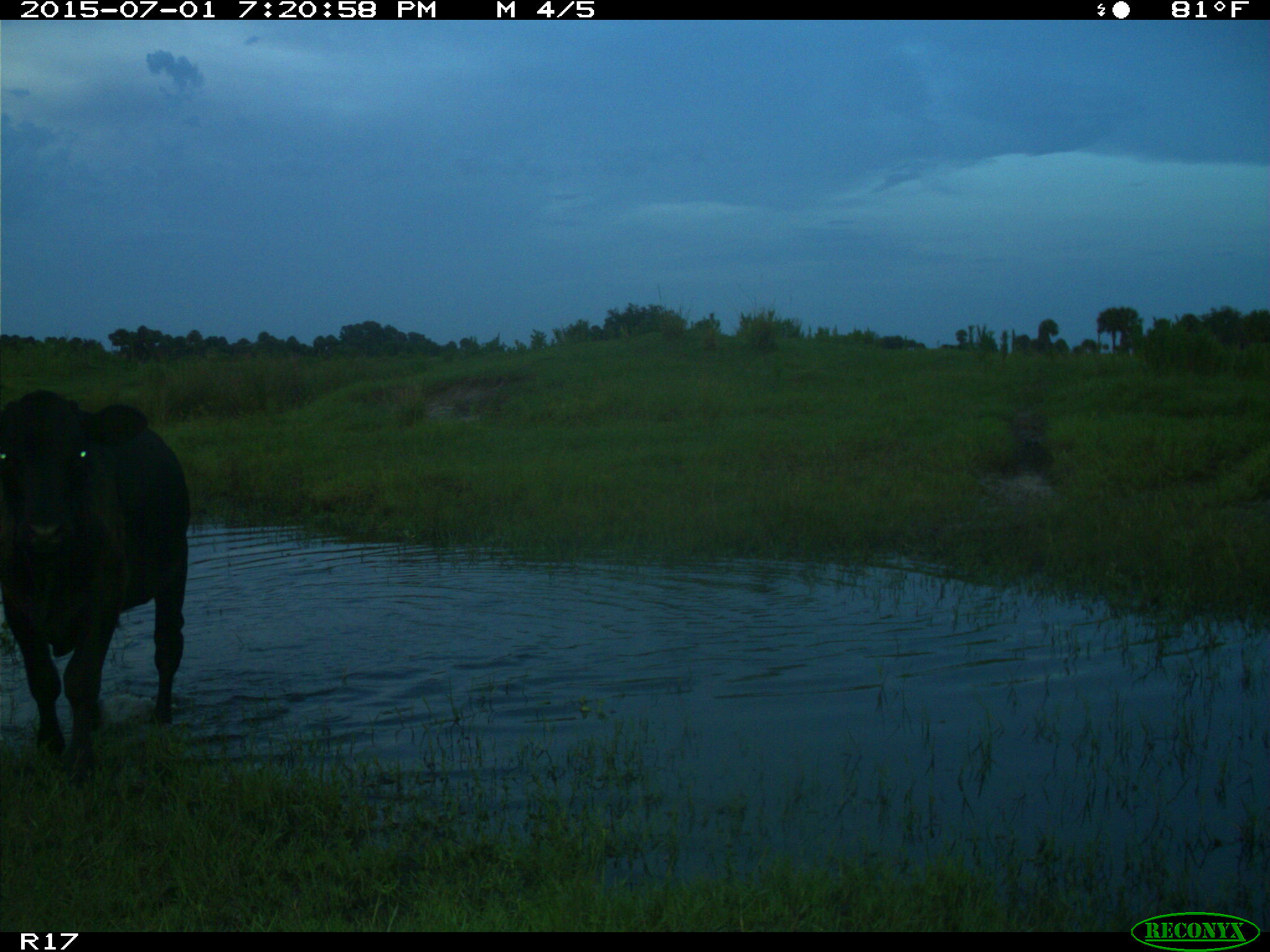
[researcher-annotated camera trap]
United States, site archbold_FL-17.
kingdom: Animalia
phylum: Chordata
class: Mammalia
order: Artiodactyla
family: Bovidae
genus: Bos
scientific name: Bos taurus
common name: domestic cow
Bos taurus (domestic cow).